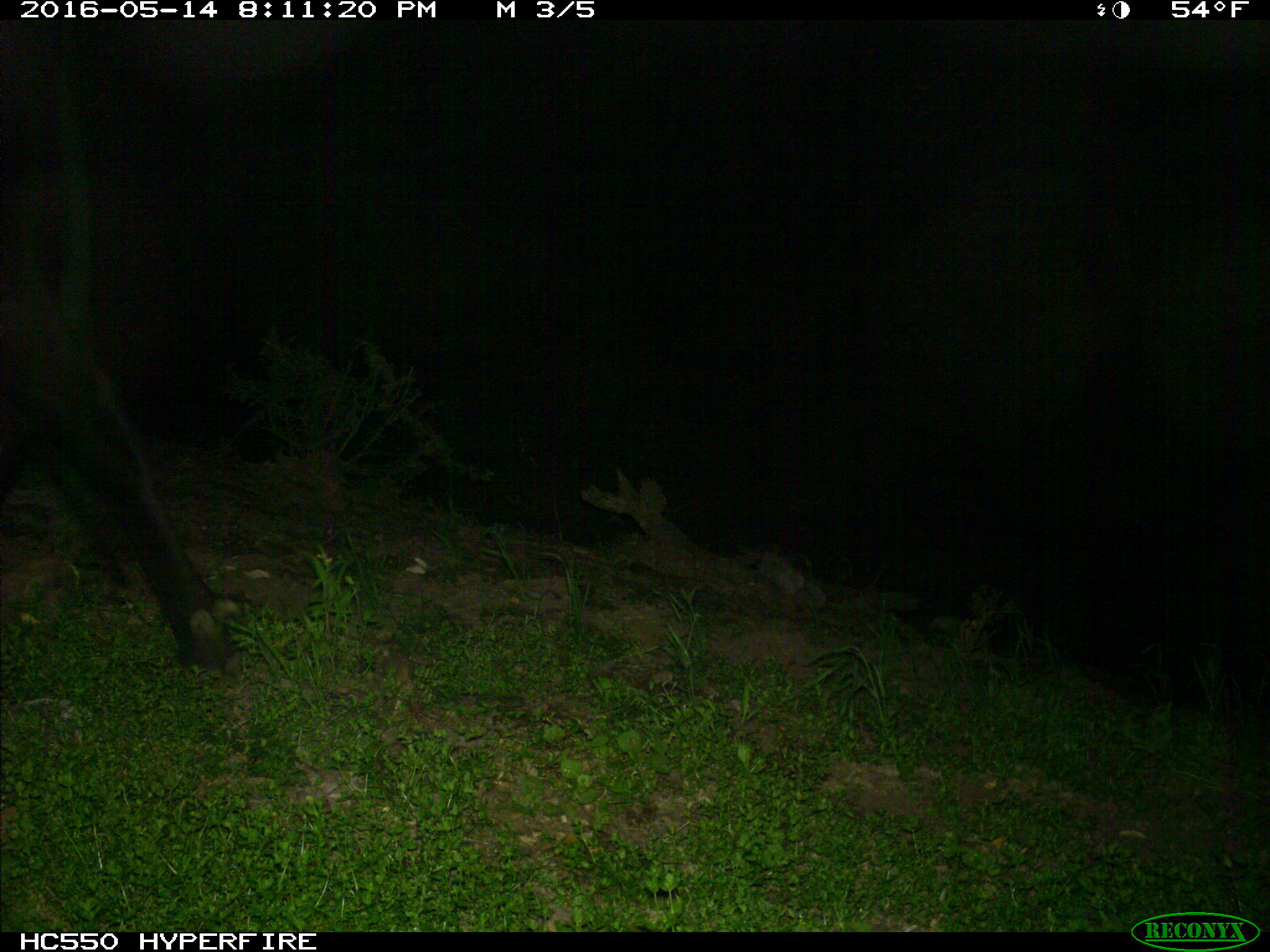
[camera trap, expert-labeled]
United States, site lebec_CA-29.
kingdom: Animalia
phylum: Chordata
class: Mammalia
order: Artiodactyla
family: Bovidae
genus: Bos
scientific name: Bos taurus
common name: domestic cow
Bos taurus (domestic cow).